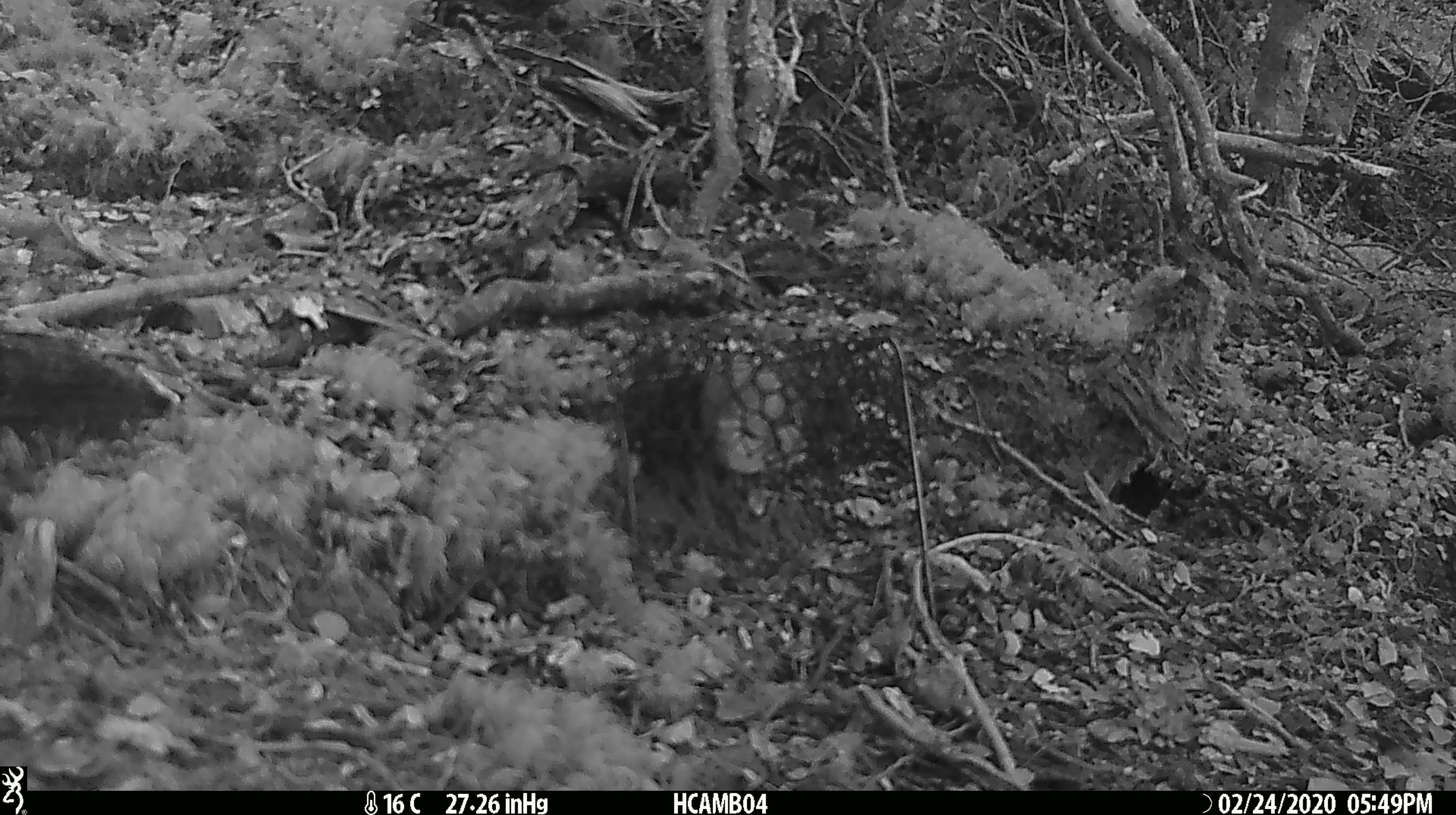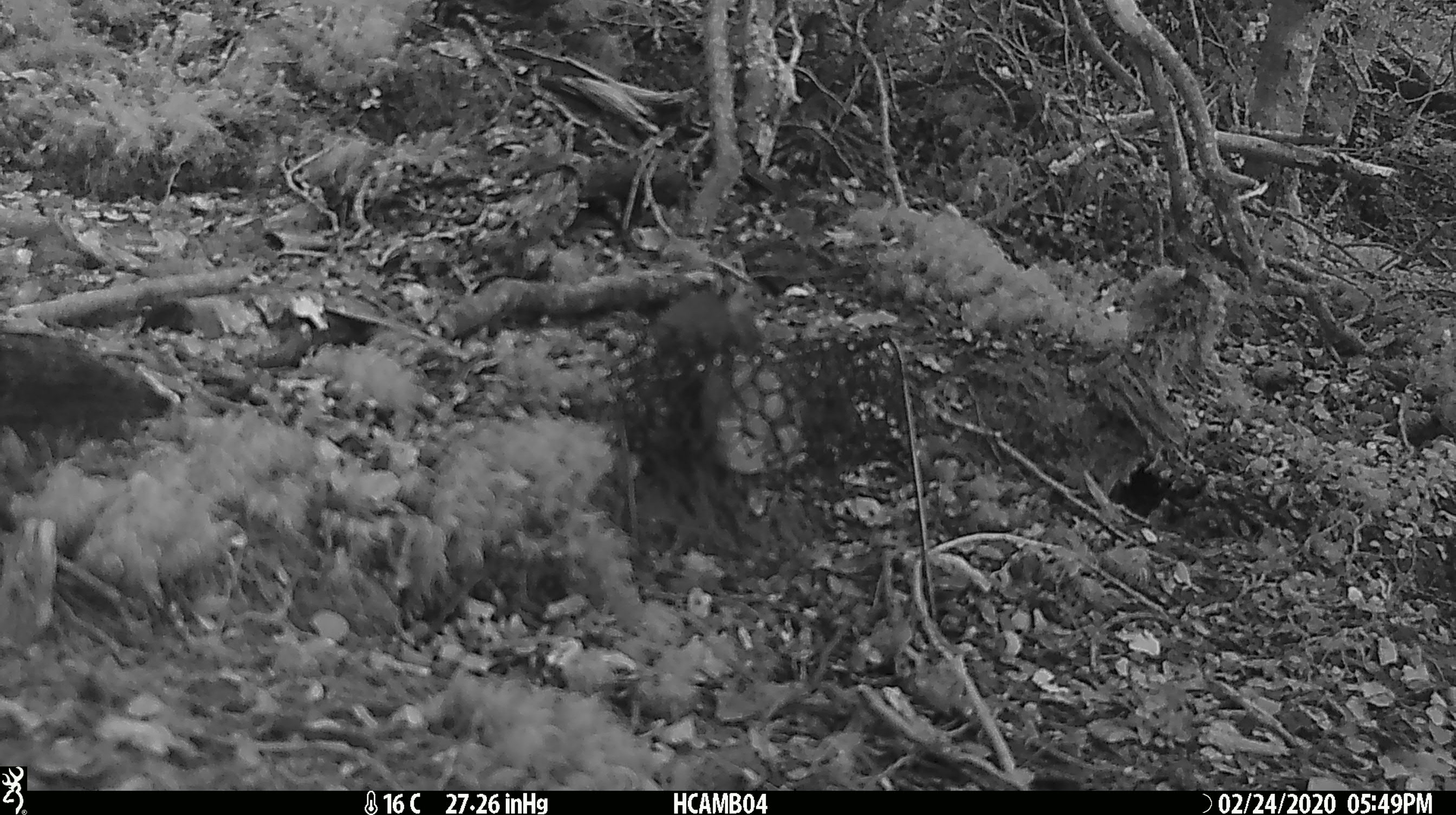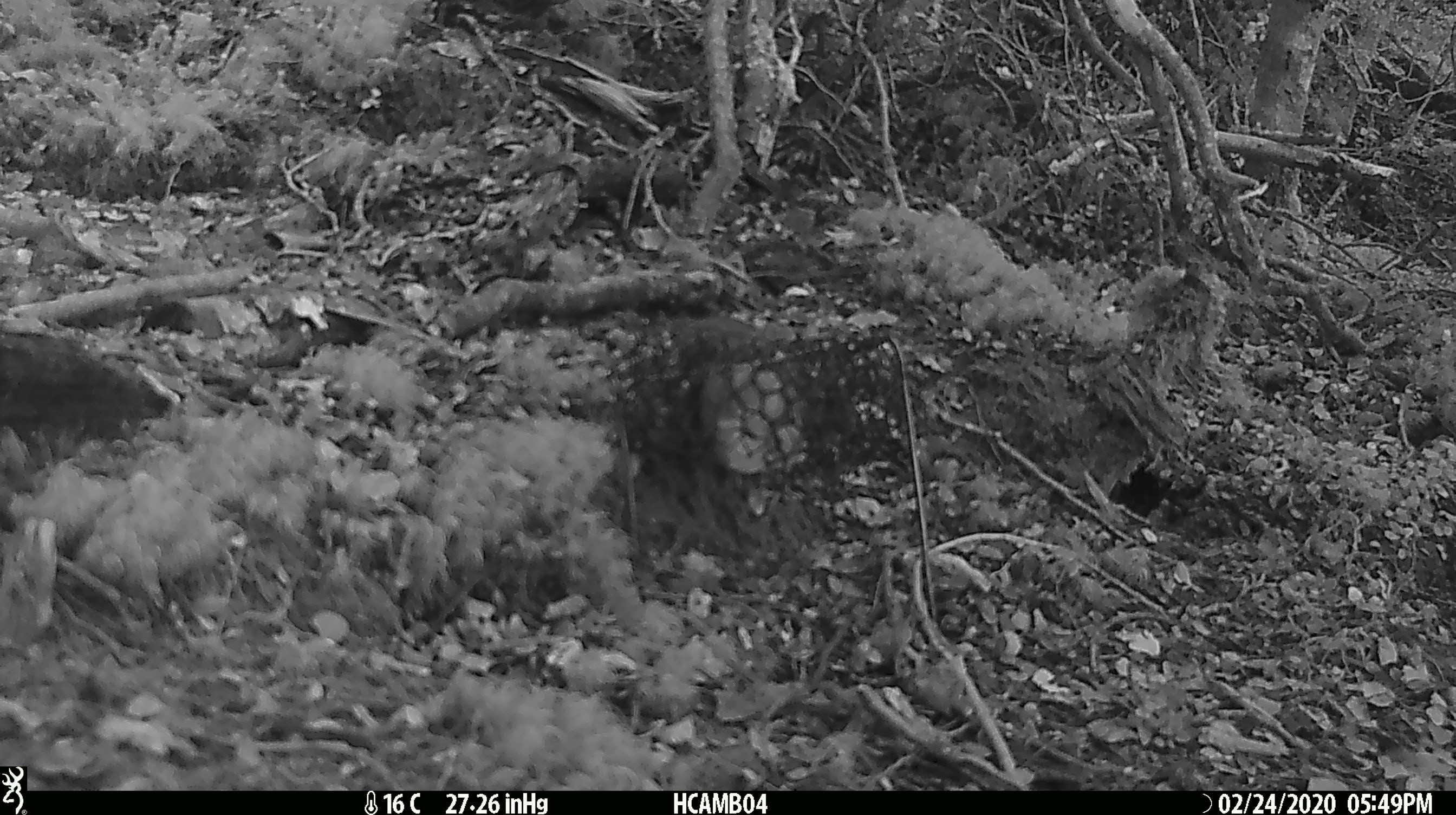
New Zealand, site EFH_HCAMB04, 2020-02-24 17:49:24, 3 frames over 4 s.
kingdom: Animalia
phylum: Chordata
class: Mammalia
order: Rodentia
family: Muridae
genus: Mus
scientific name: Mus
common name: mouse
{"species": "mouse (Mus)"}